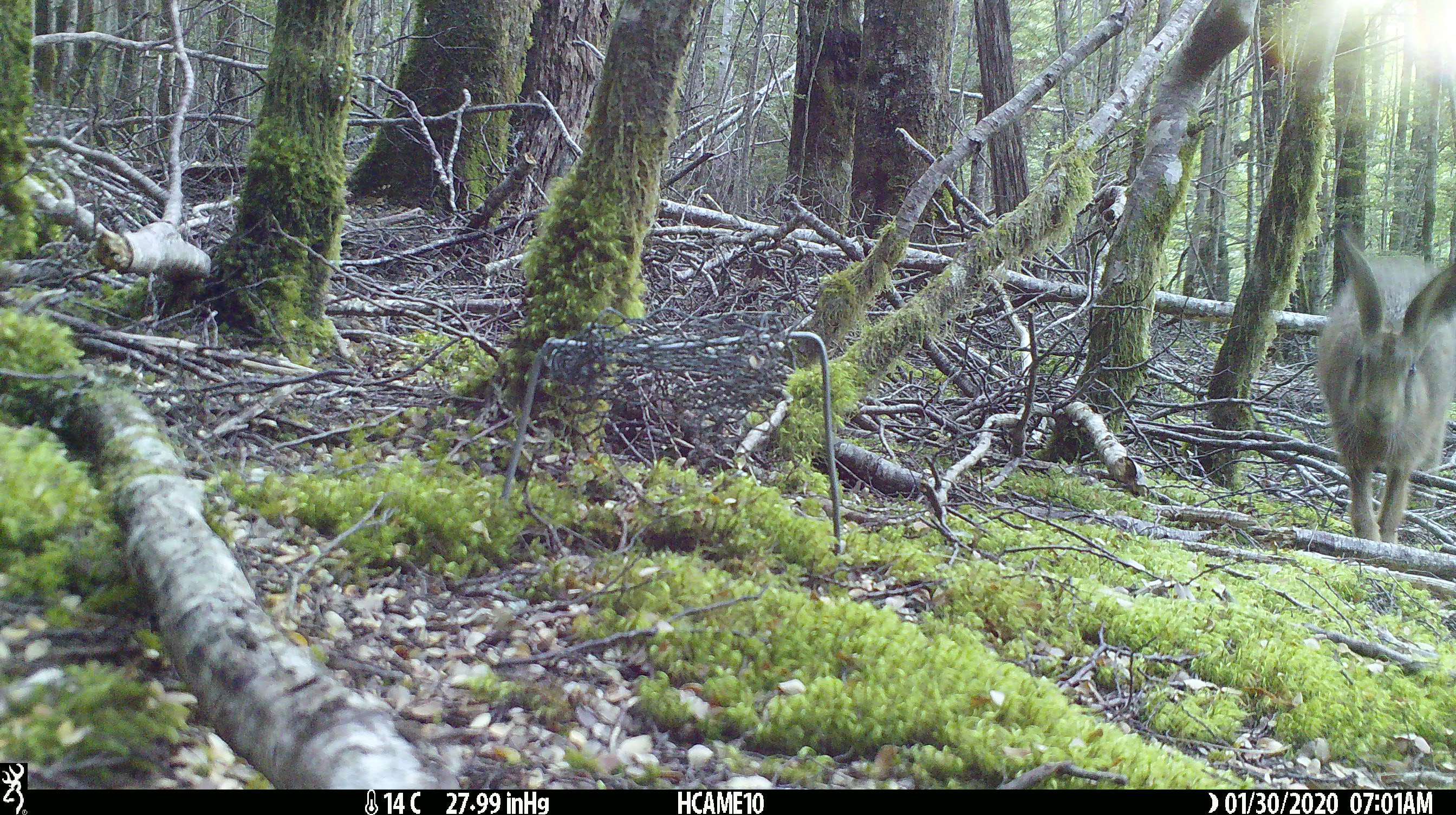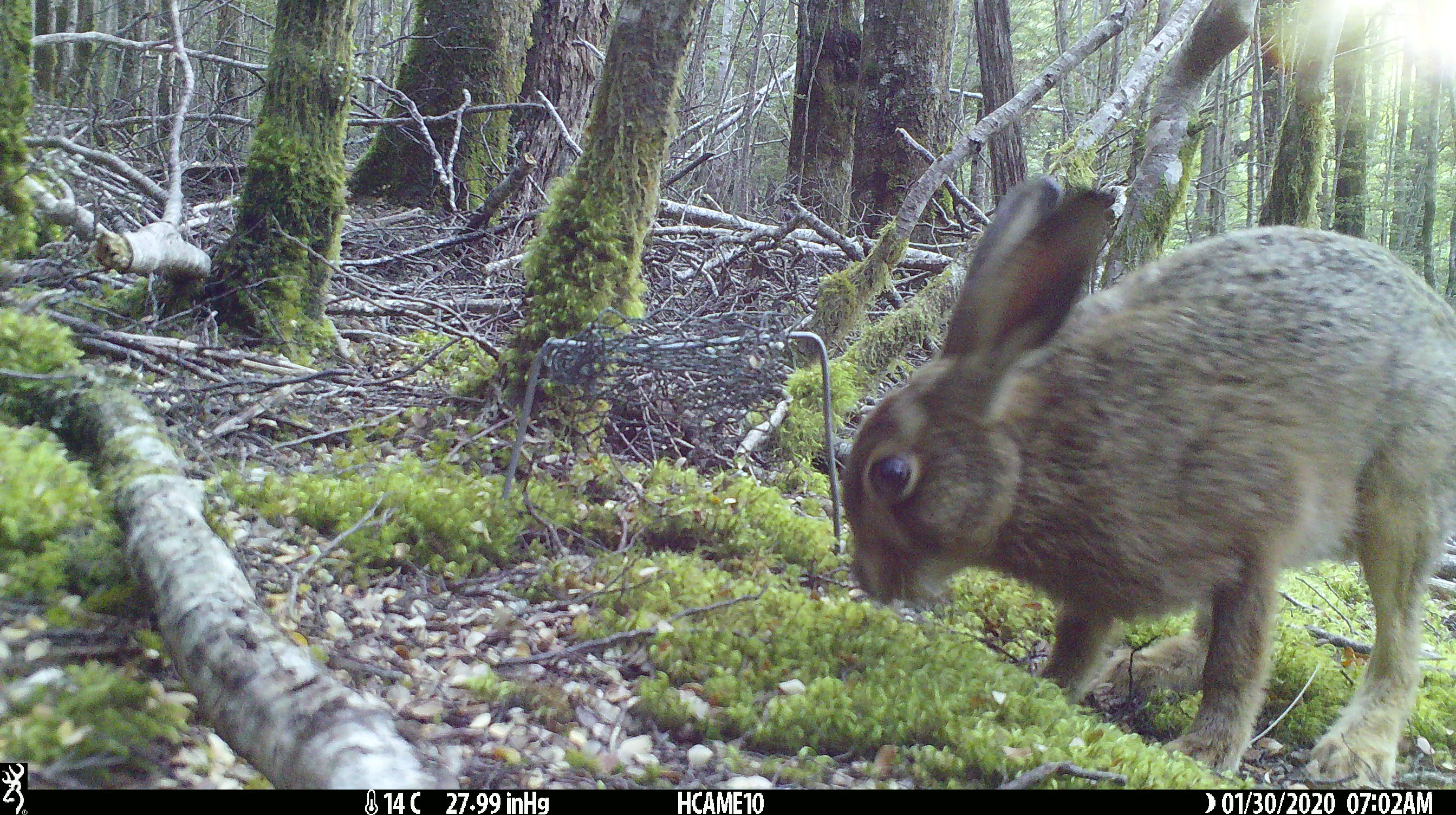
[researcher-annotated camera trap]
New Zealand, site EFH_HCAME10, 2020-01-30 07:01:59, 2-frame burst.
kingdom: Animalia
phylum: Chordata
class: Mammalia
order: Lagomorpha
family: Leporidae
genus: Lepus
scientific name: Lepus europaeus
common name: brown hare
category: hare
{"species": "hare (brown hare) (Lepus europaeus)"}